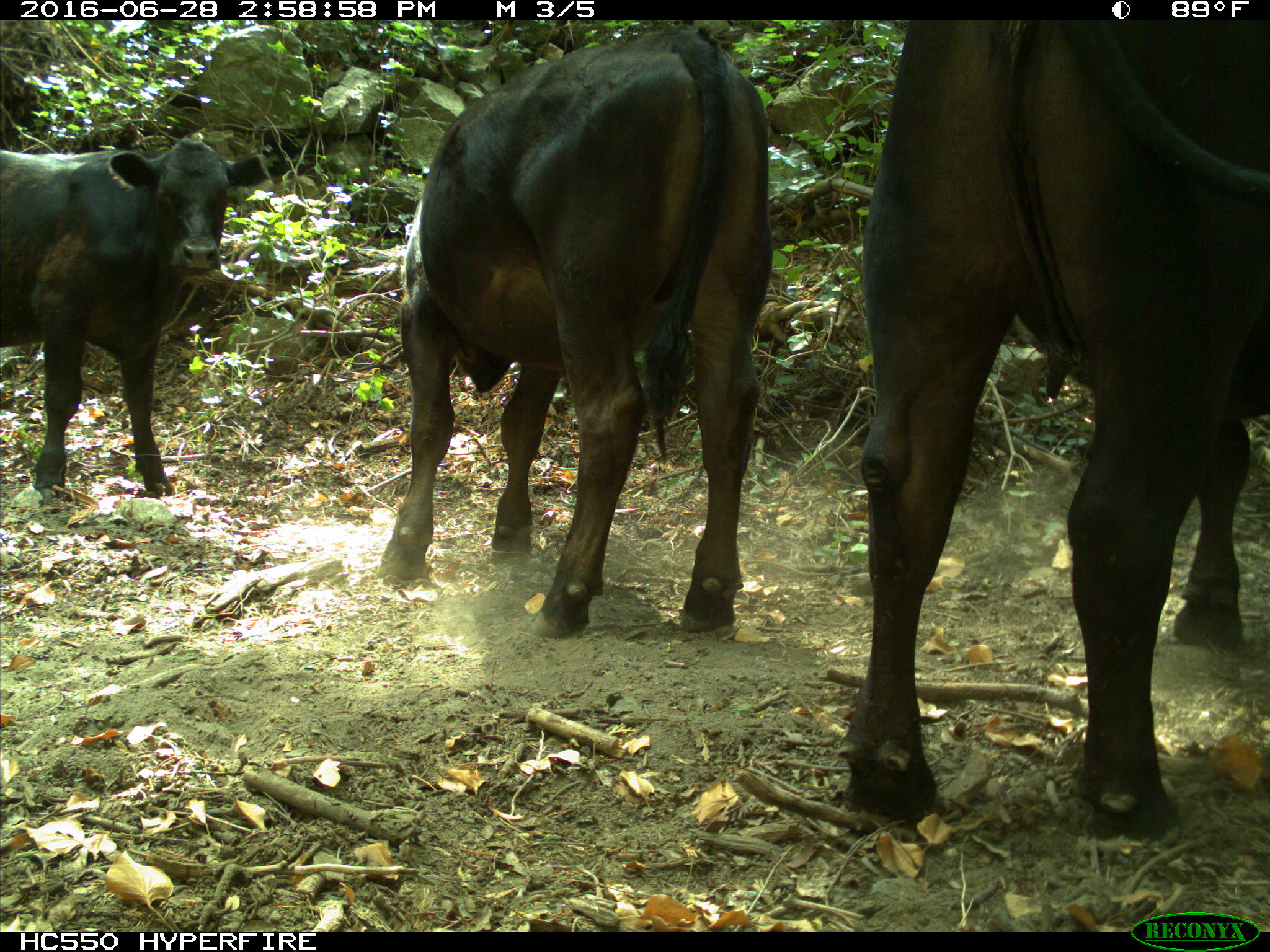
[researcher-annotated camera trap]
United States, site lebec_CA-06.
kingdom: Animalia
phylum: Chordata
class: Mammalia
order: Artiodactyla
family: Bovidae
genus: Bos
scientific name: Bos taurus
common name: domestic cow